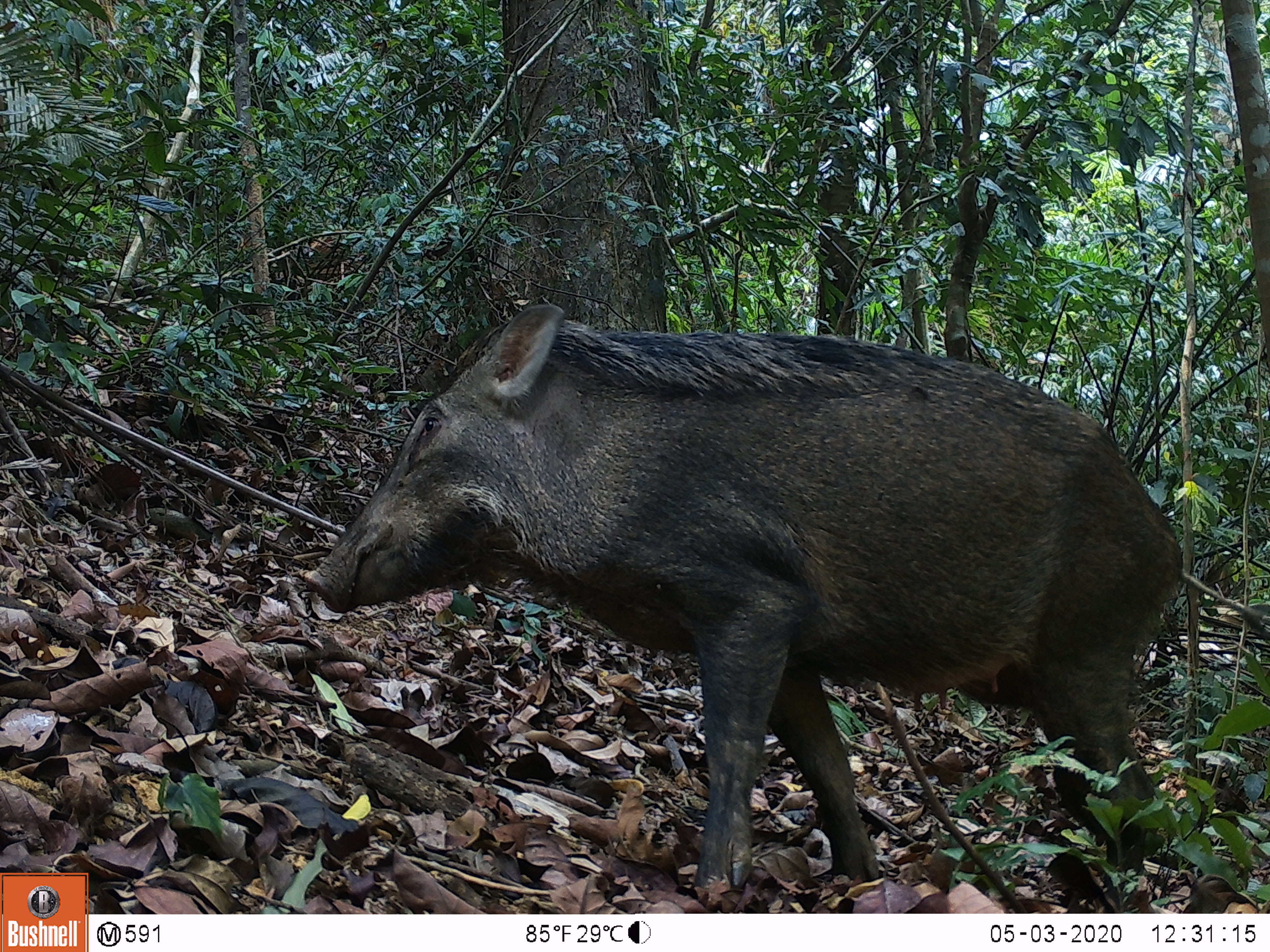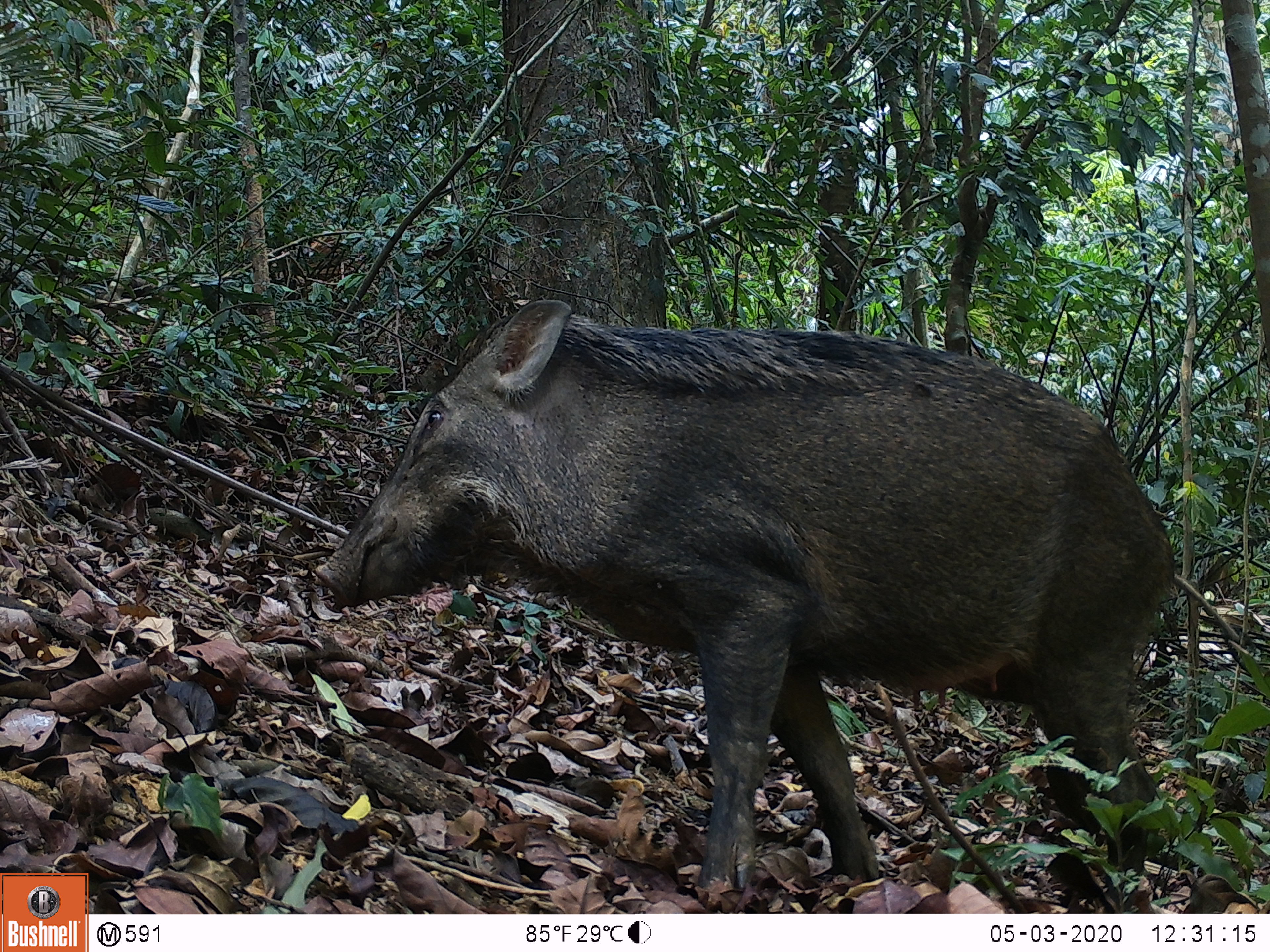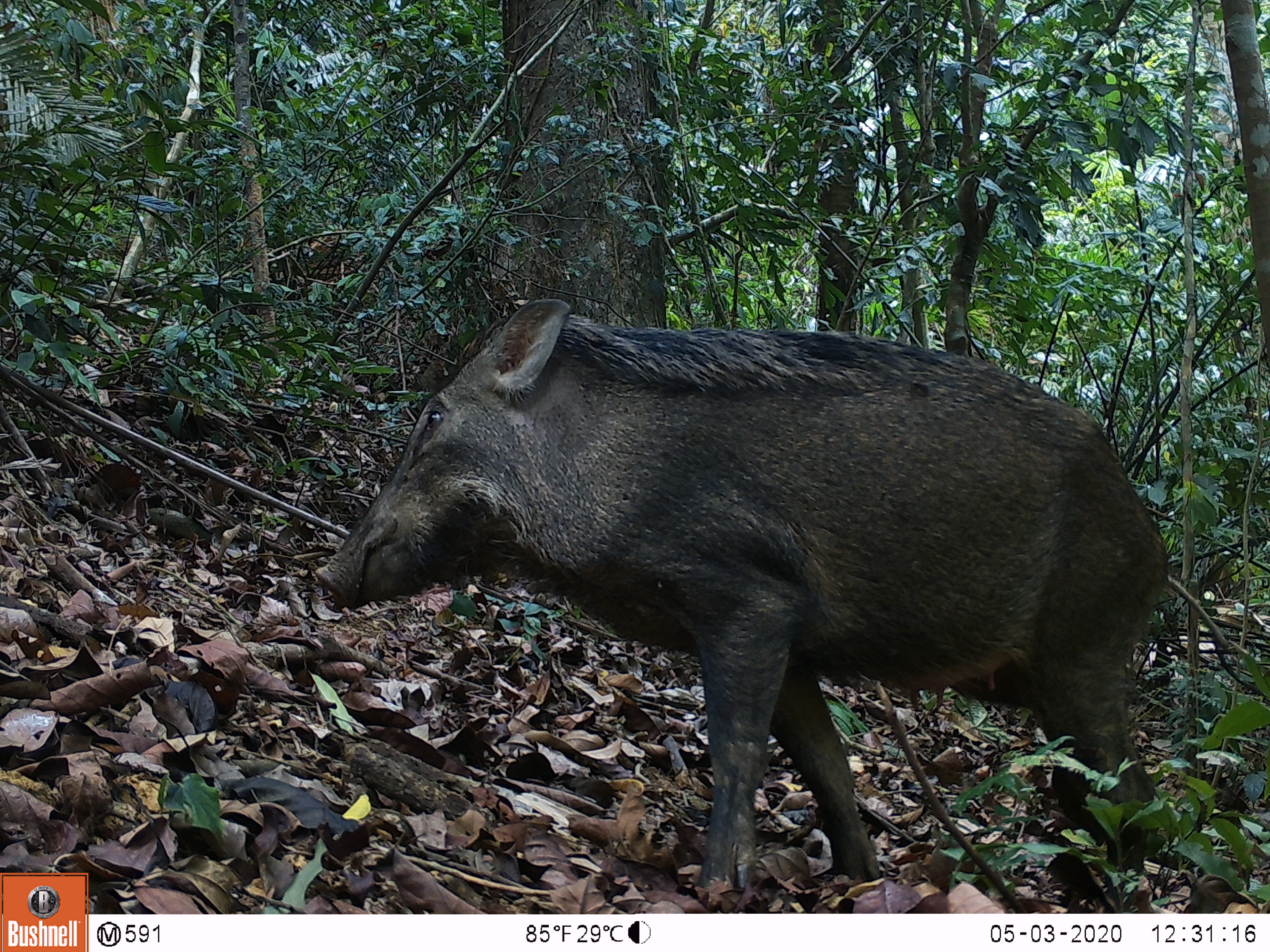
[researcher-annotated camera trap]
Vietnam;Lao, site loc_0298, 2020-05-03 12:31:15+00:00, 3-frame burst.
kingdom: Animalia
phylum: Chordata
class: Mammalia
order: Artiodactyla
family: Suidae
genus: Sus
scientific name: Sus scrofa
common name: eurasian wild pig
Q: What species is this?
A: Eurasian wild pig (Sus scrofa).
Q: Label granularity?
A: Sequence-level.